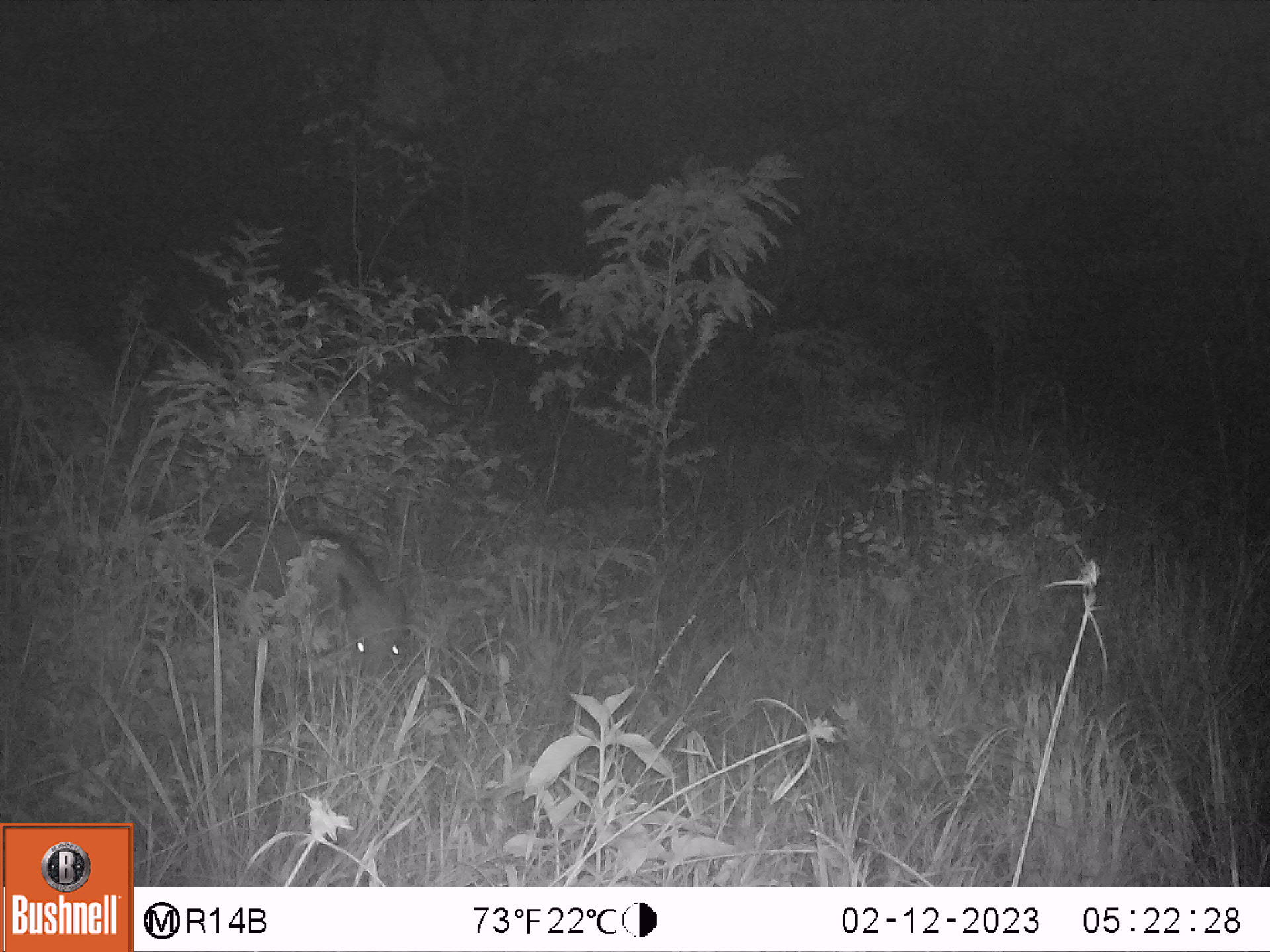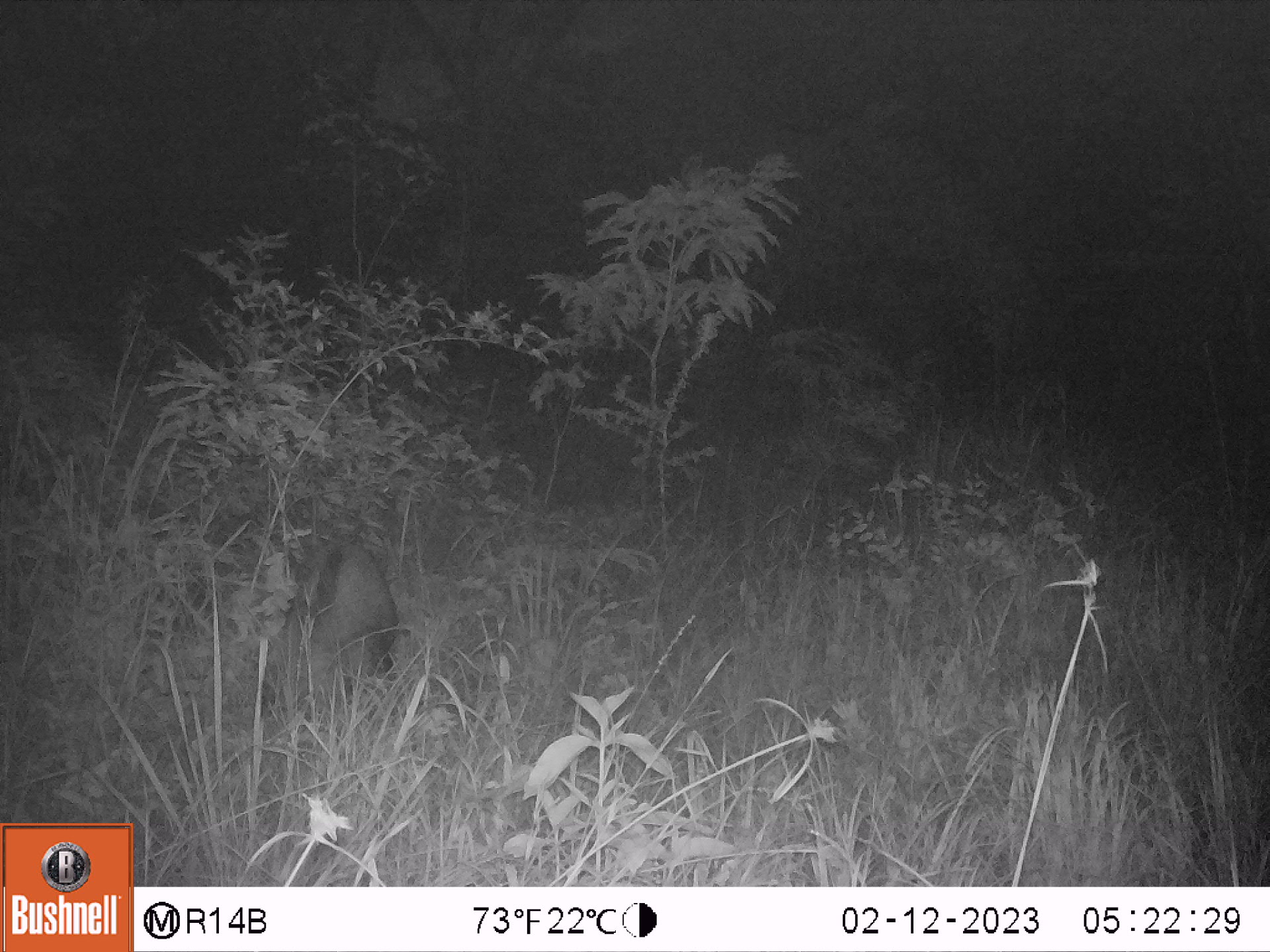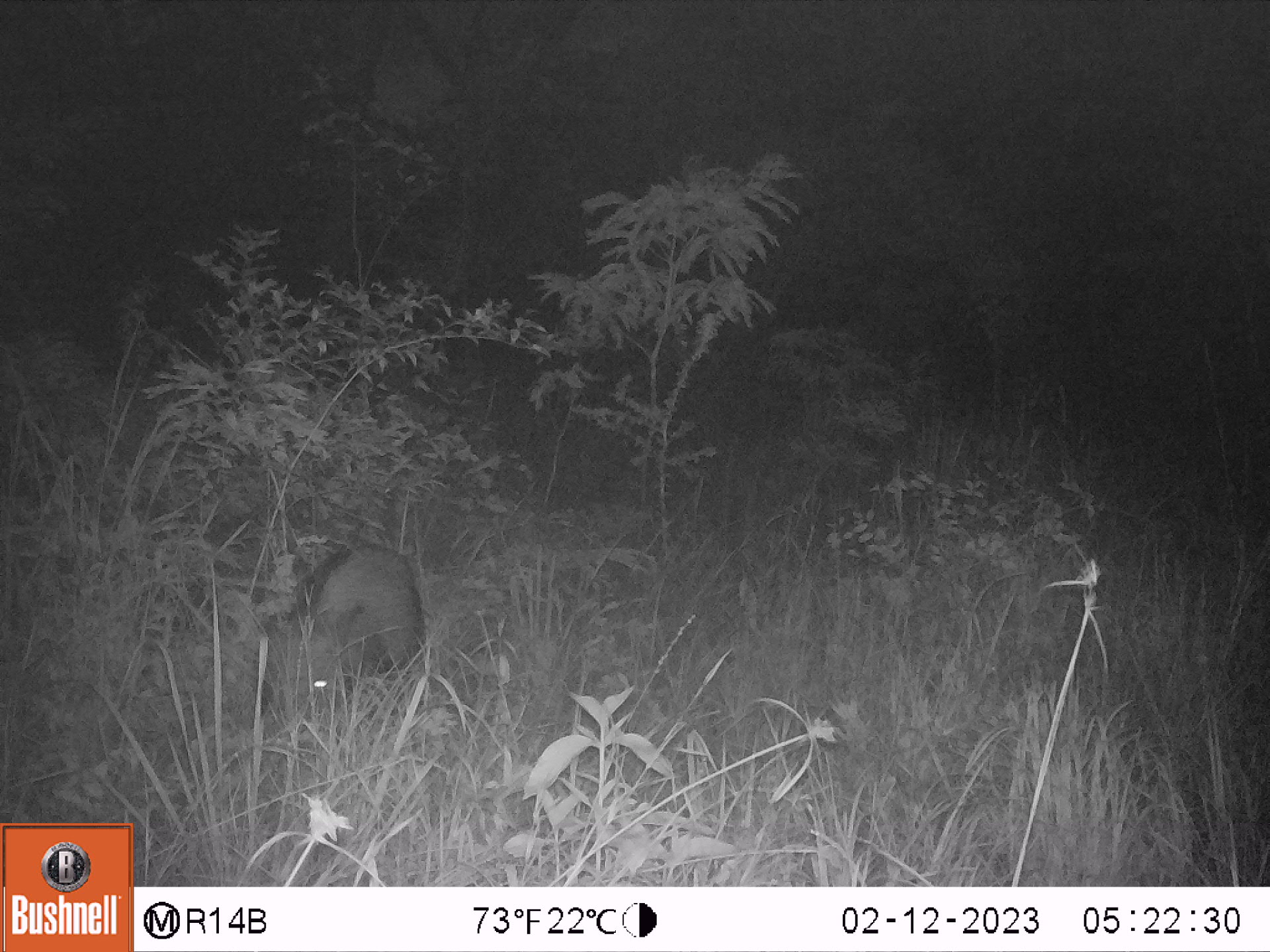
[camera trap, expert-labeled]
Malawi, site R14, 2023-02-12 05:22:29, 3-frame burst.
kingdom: Animalia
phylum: Chordata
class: Mammalia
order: Artiodactyla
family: Suidae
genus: Potamochoerus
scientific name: Potamochoerus larvatus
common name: bushpig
Bushpig (Potamochoerus larvatus), count 1.